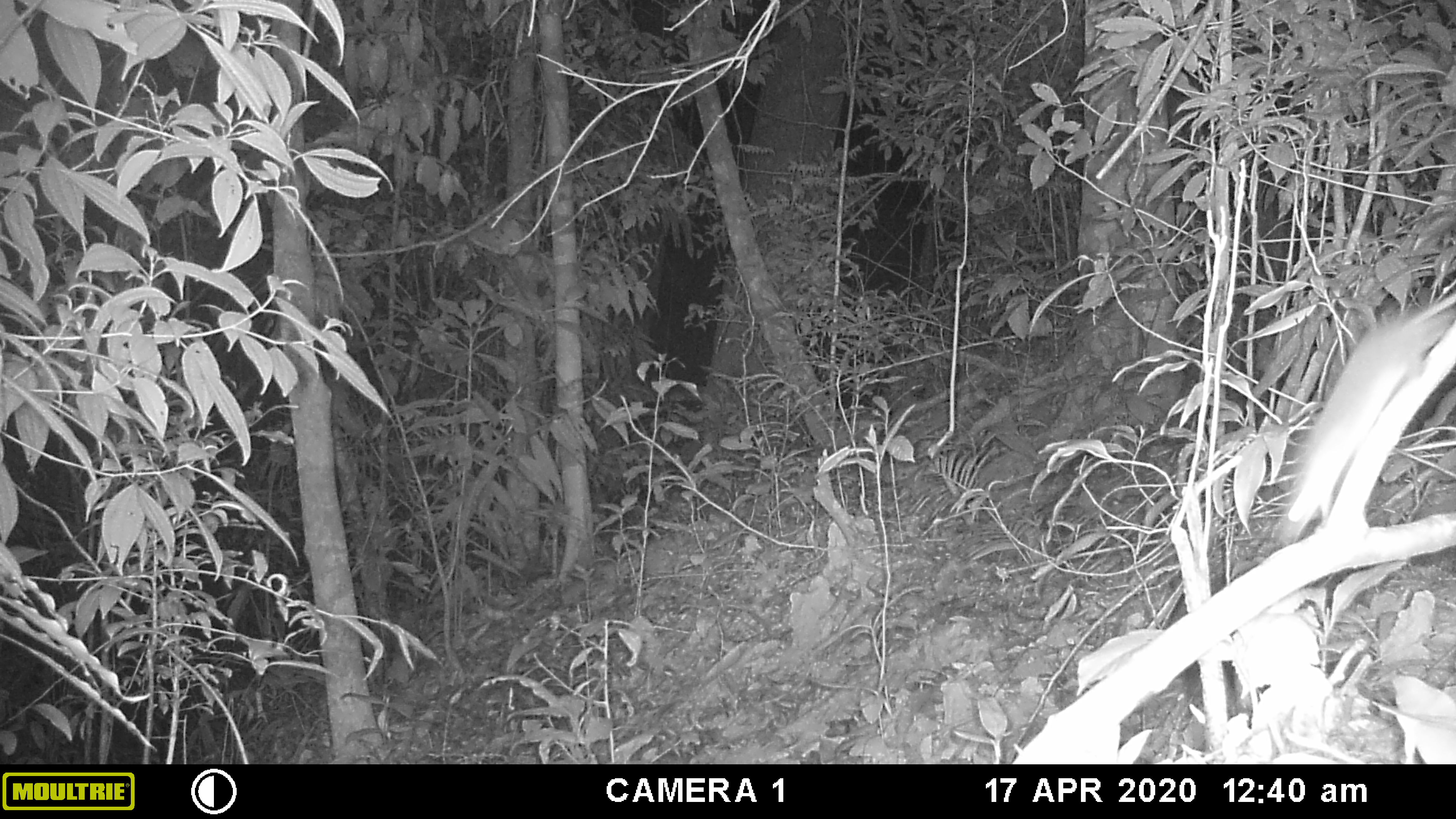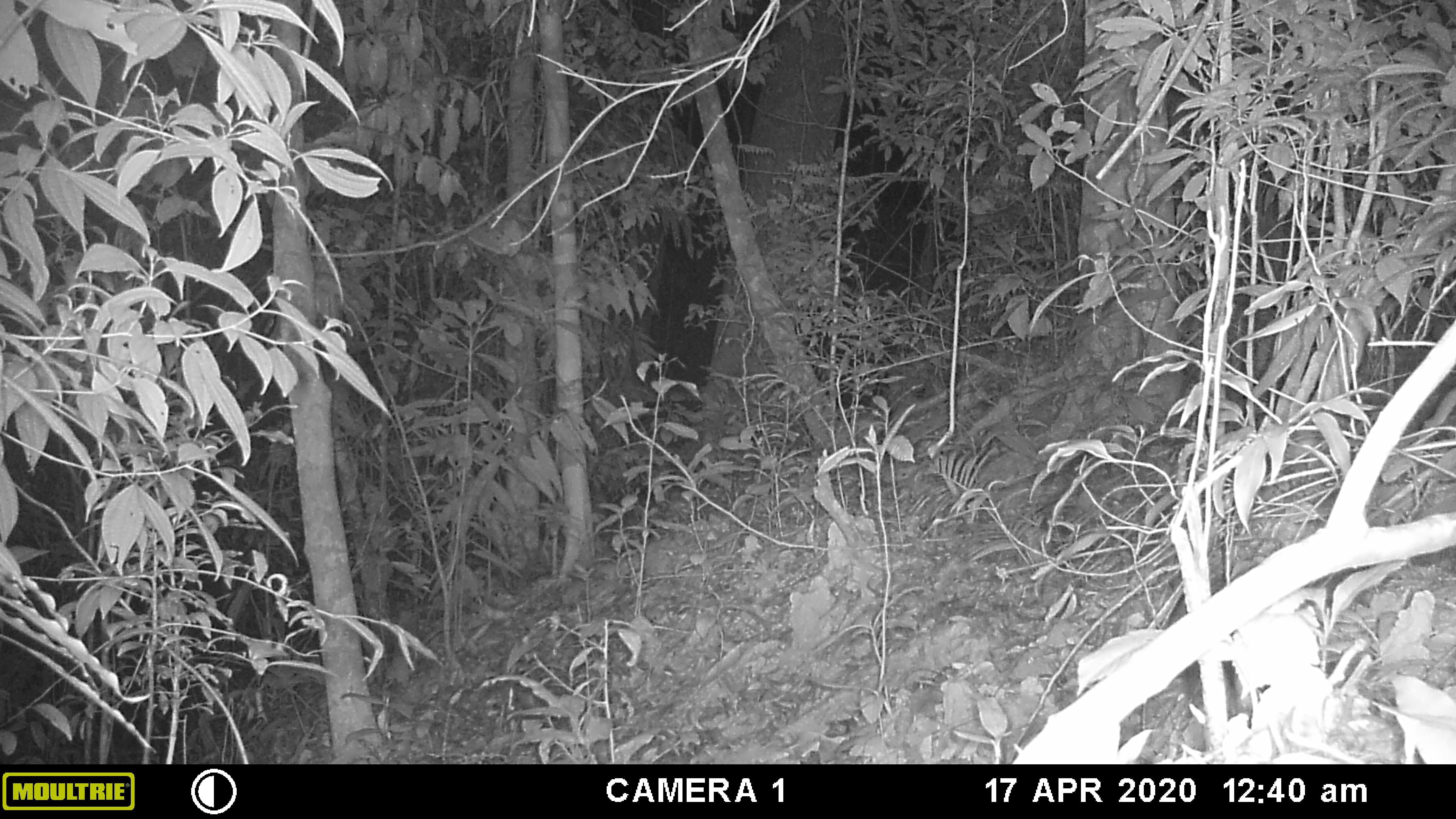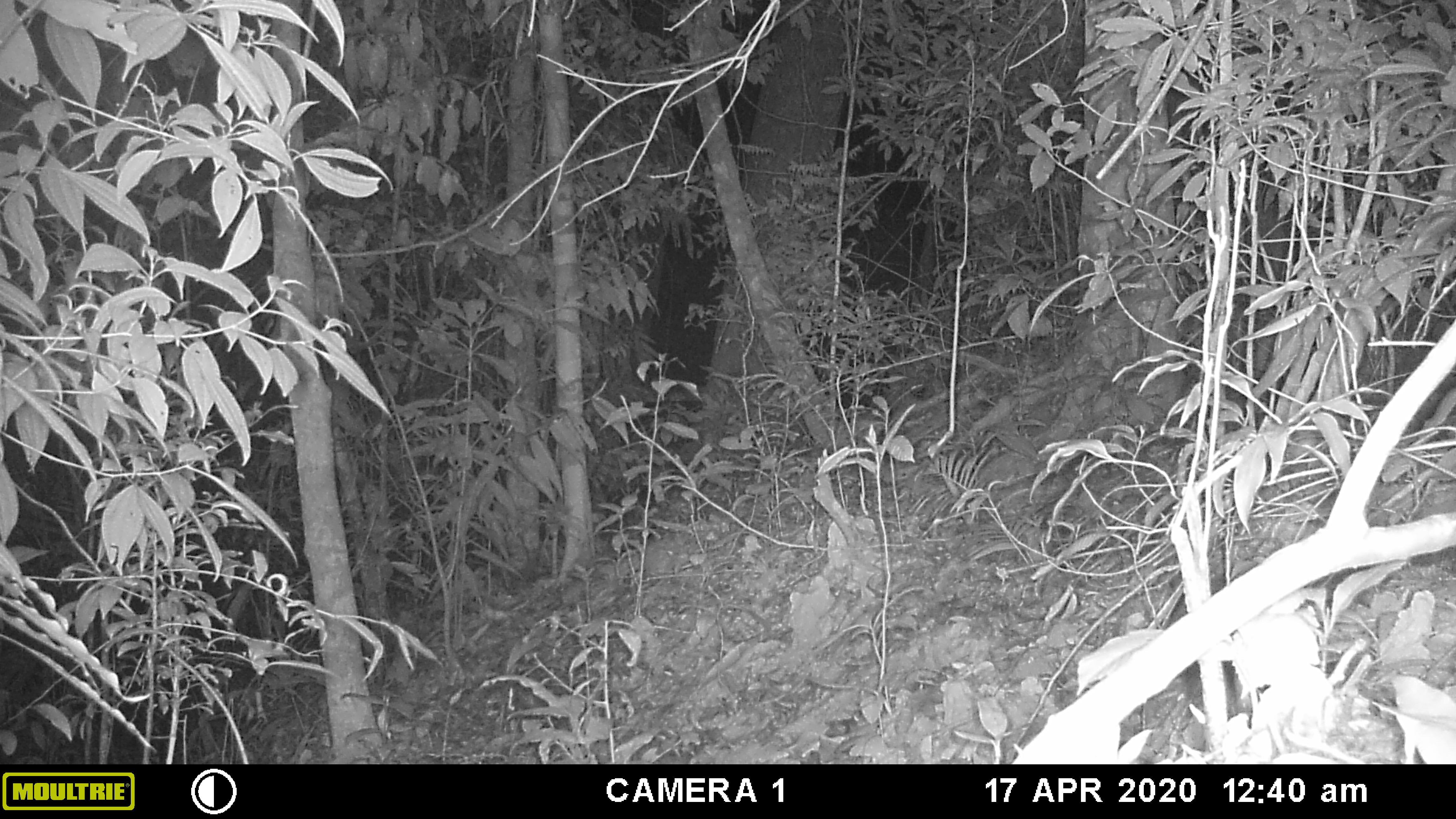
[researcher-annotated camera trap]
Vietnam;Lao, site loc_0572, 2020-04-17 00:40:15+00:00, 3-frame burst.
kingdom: Animalia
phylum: Chordata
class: Mammalia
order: Rodentia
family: Muridae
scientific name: Muridae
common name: old-world mice and rats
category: unidentified murid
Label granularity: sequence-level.